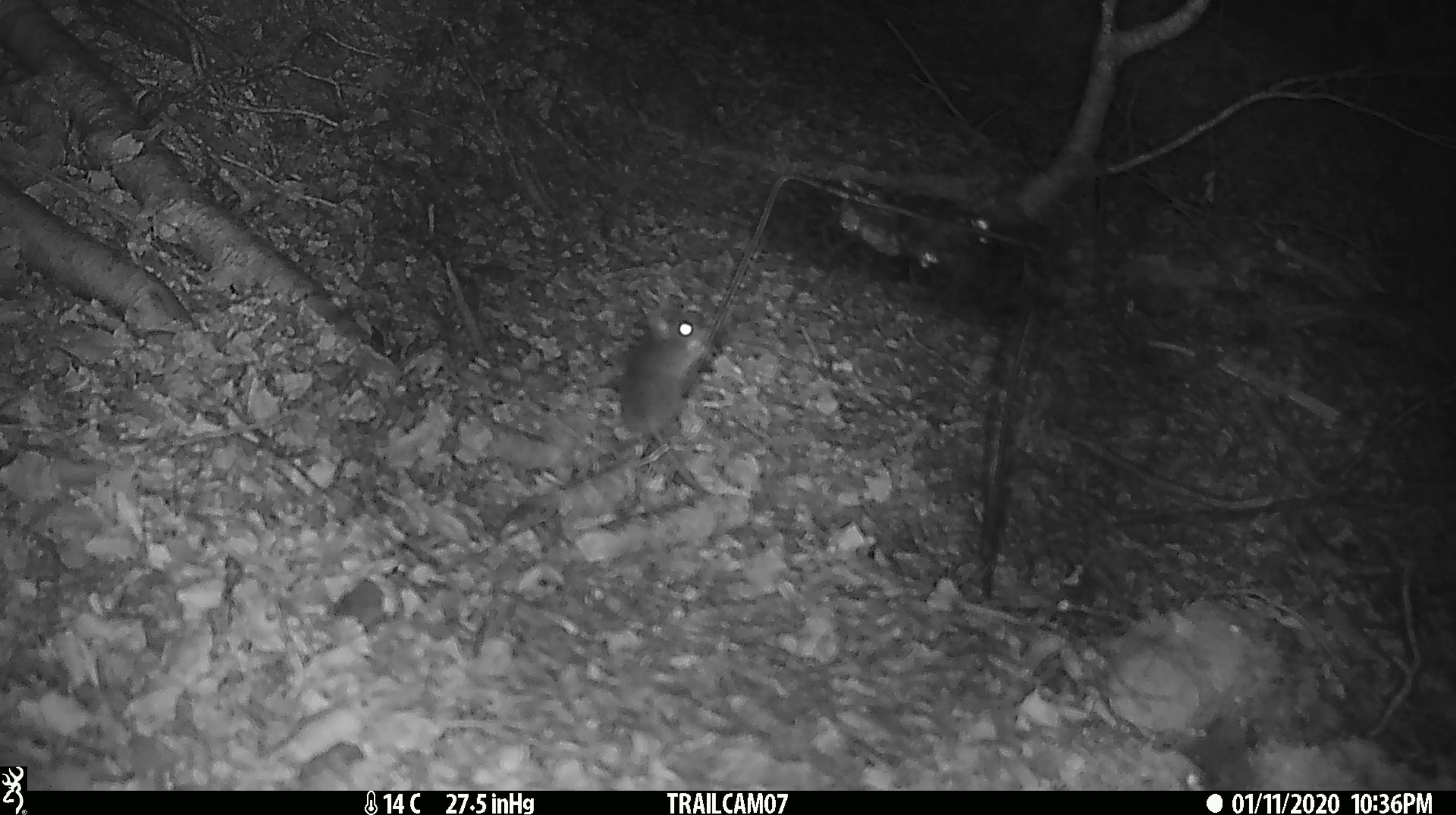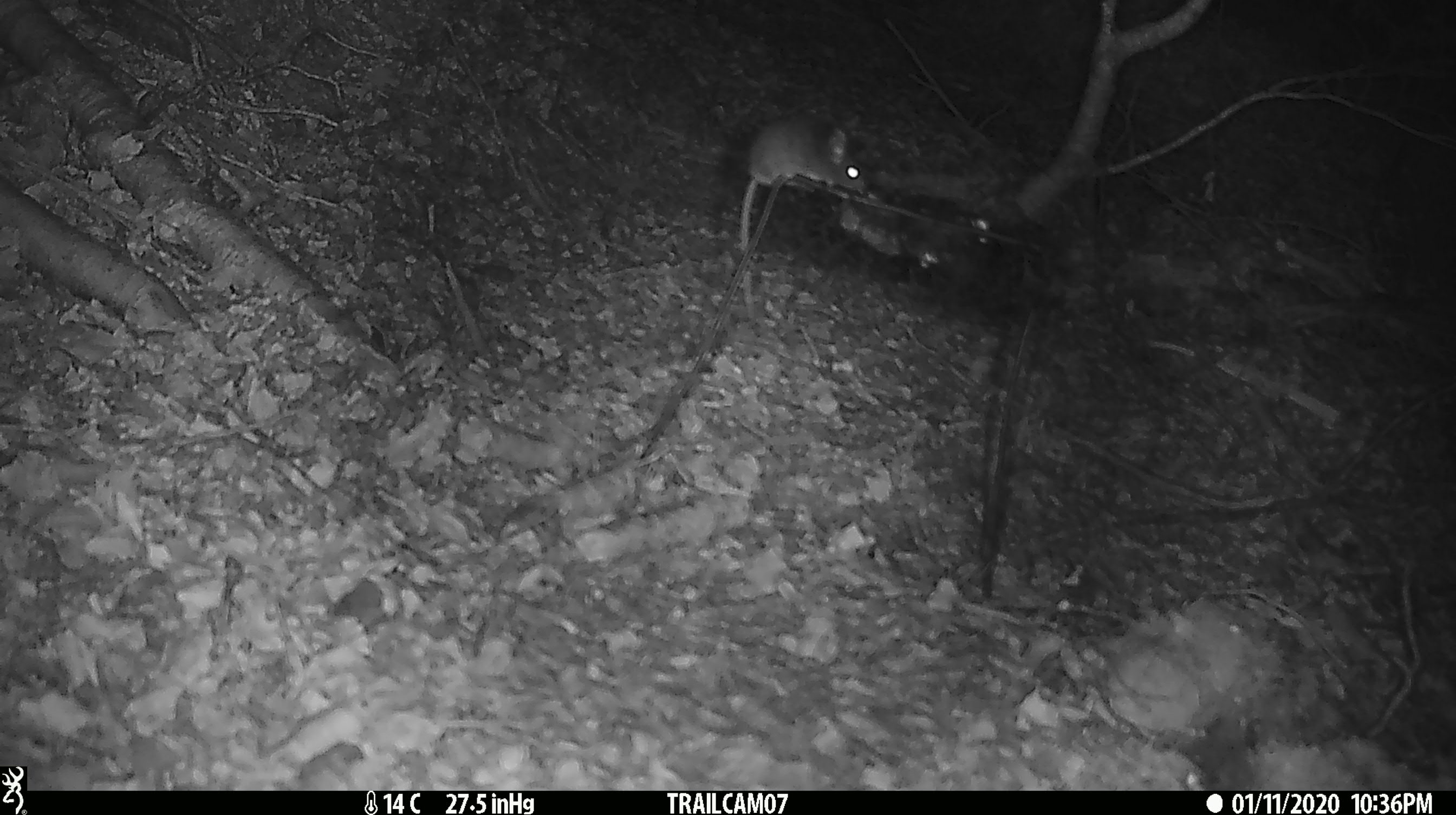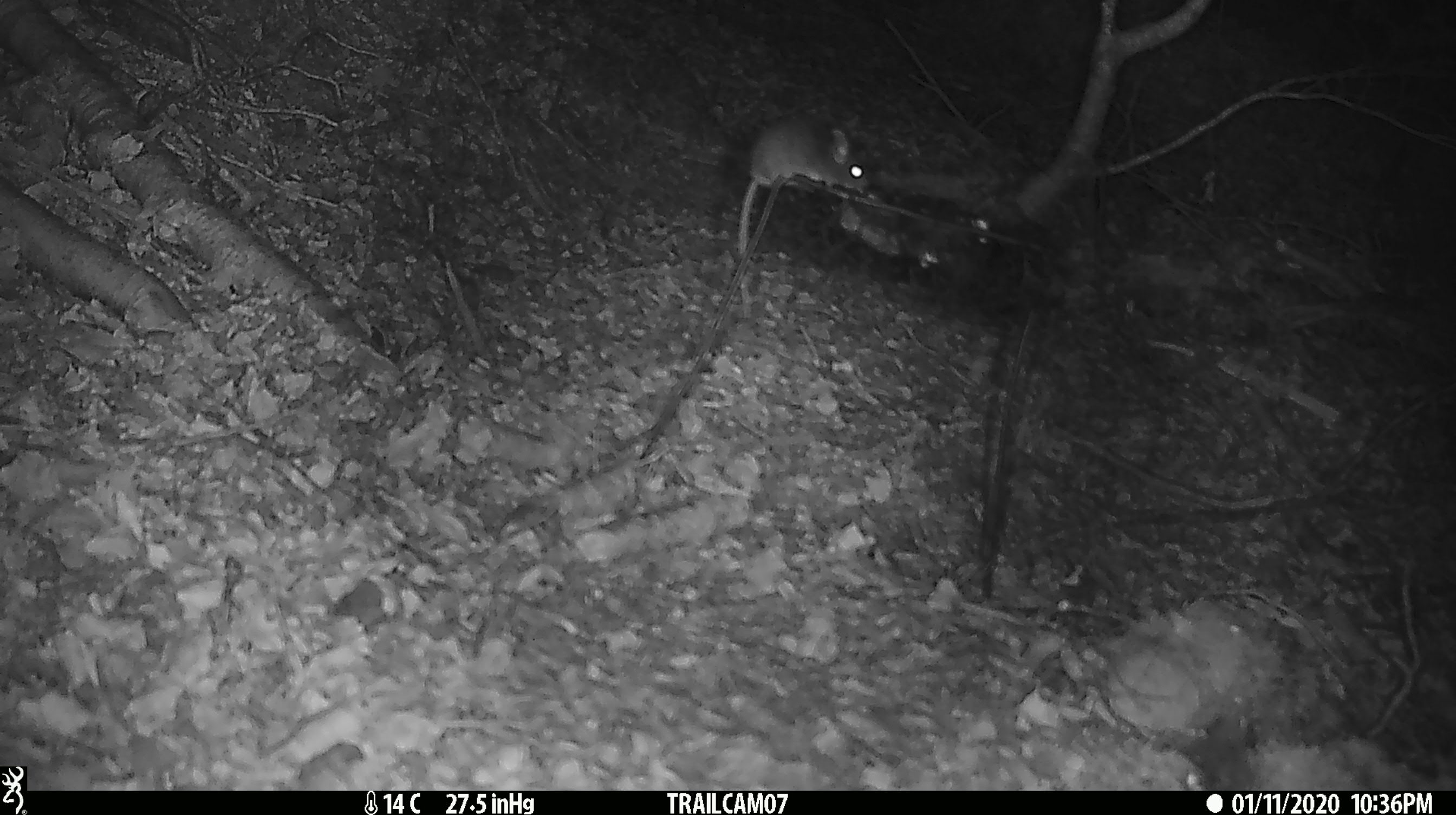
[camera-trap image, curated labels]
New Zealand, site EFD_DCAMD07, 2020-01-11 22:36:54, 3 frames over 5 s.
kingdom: Animalia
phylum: Chordata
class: Mammalia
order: Rodentia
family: Muridae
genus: Mus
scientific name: Mus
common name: mouse